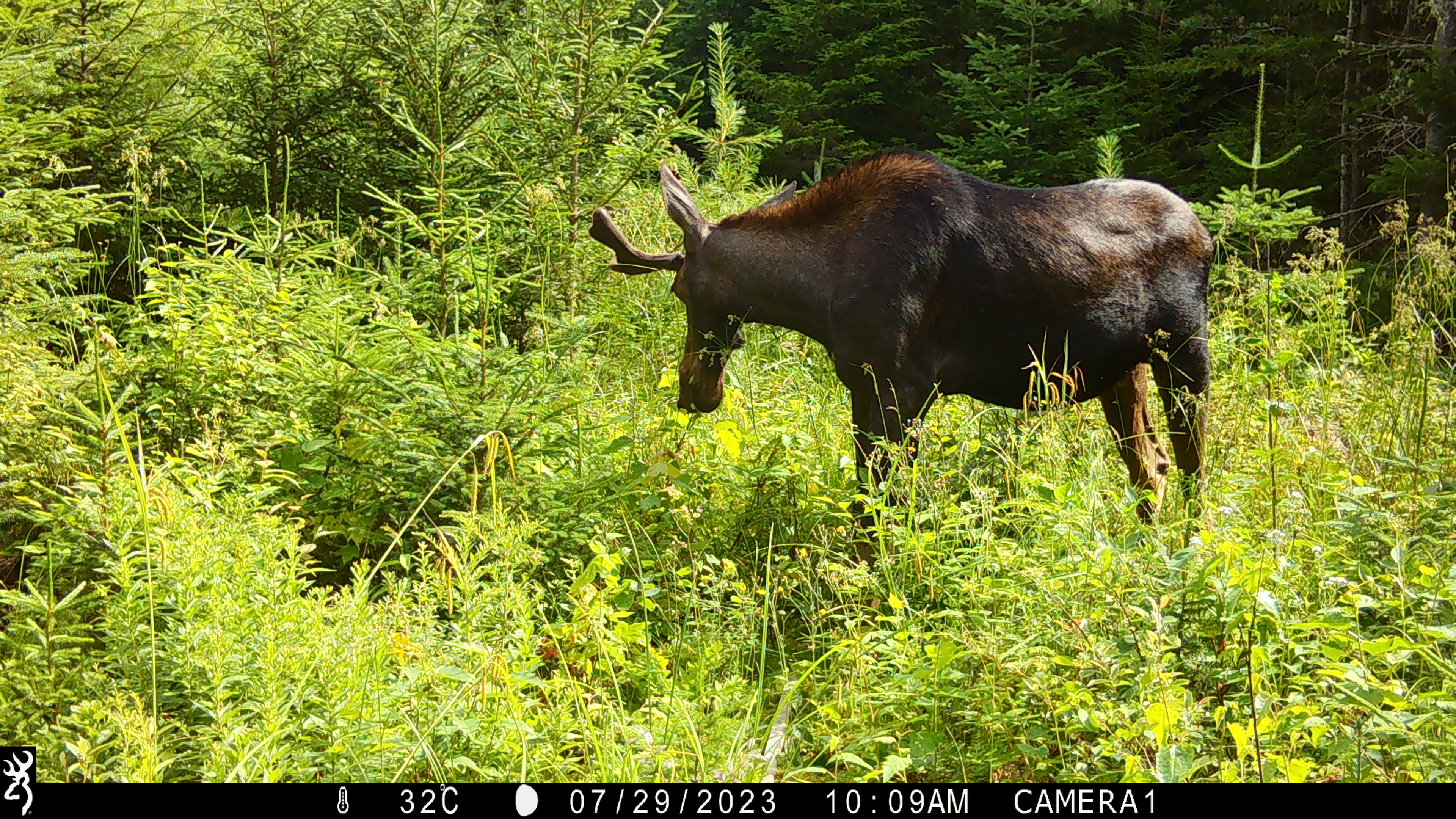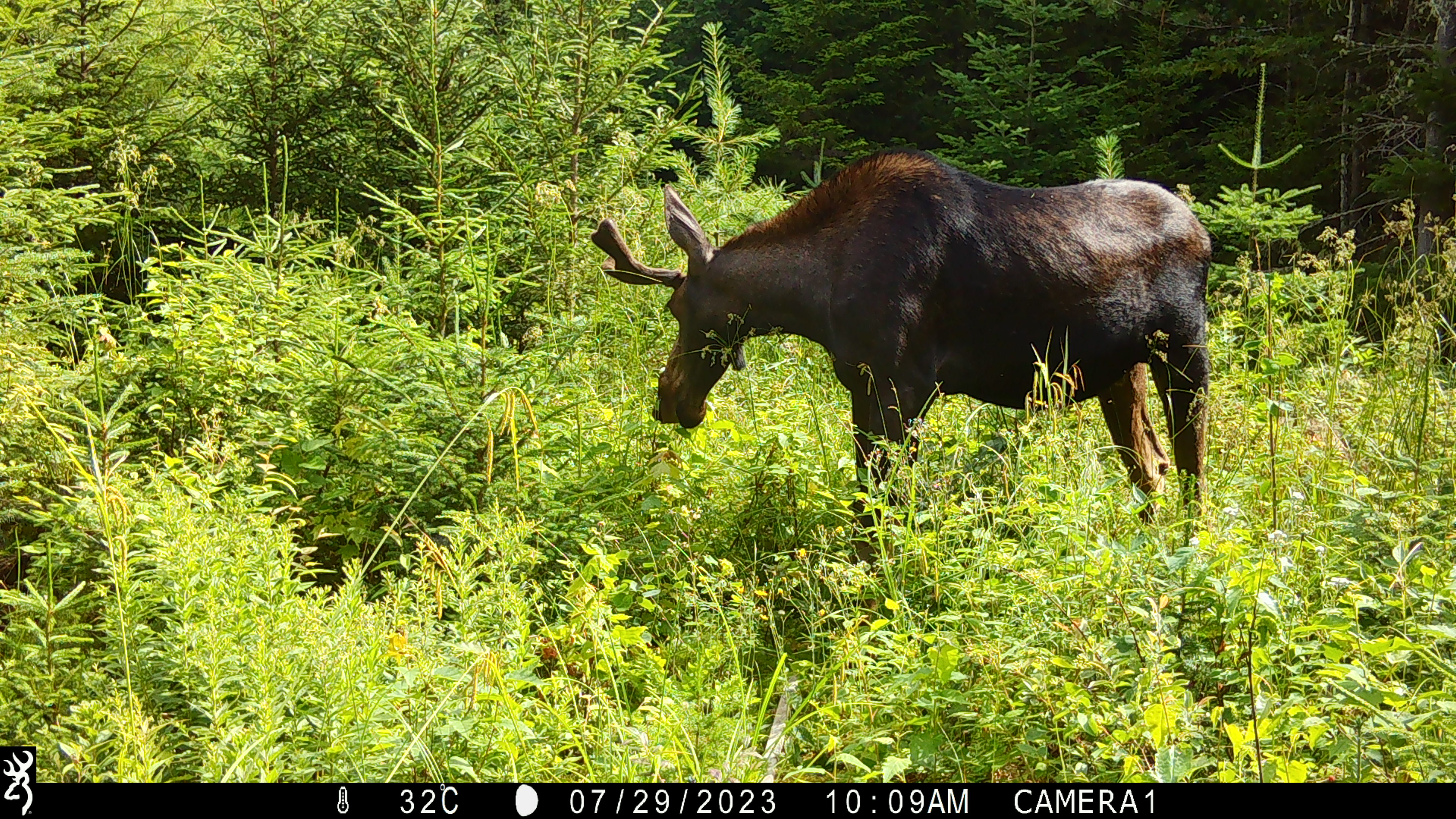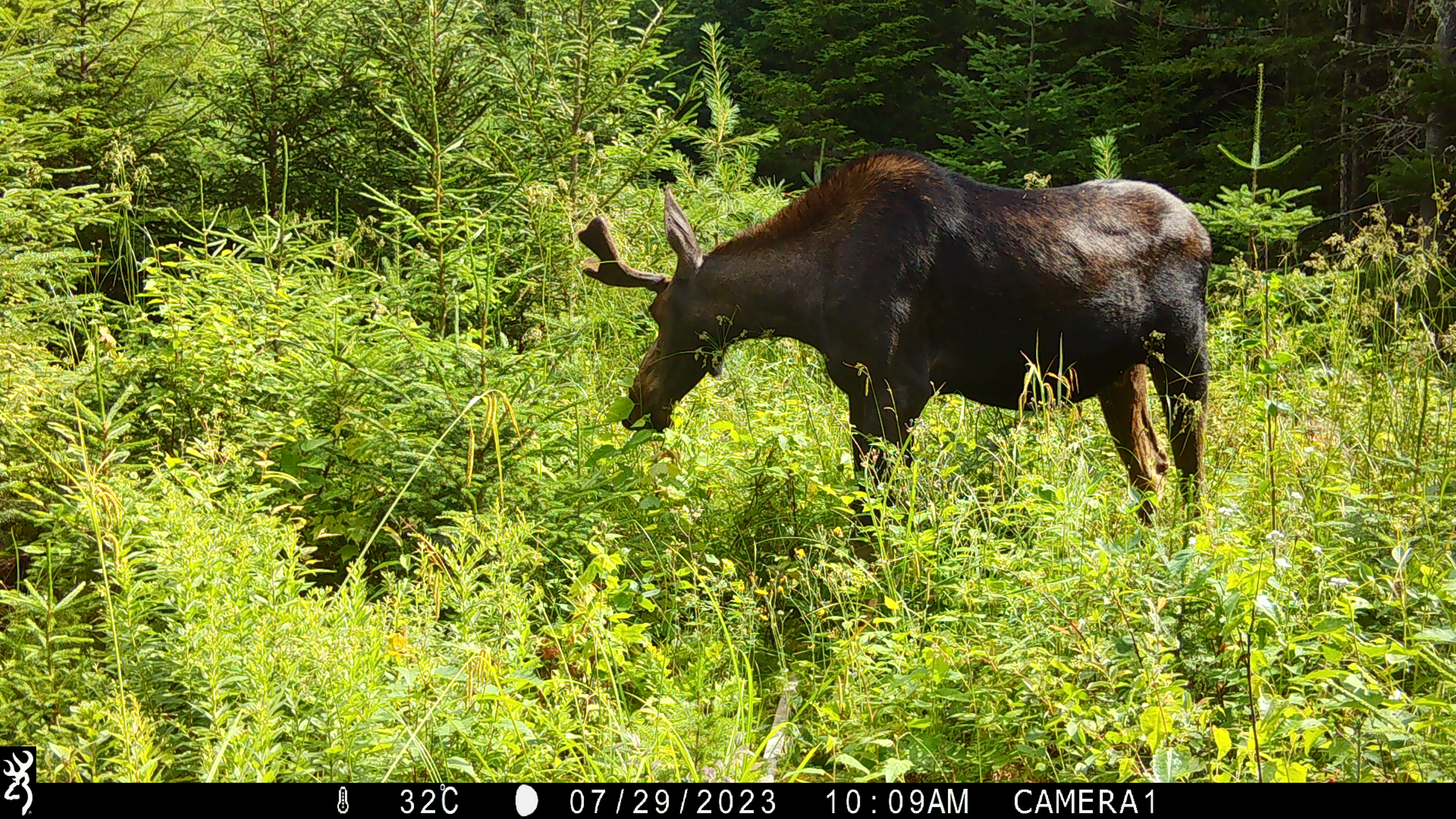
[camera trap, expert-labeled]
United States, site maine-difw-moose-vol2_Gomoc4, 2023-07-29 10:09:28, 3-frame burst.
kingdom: Animalia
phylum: Chordata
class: Mammalia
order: Artiodactyla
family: Cervidae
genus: Alces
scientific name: Alces alces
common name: moose